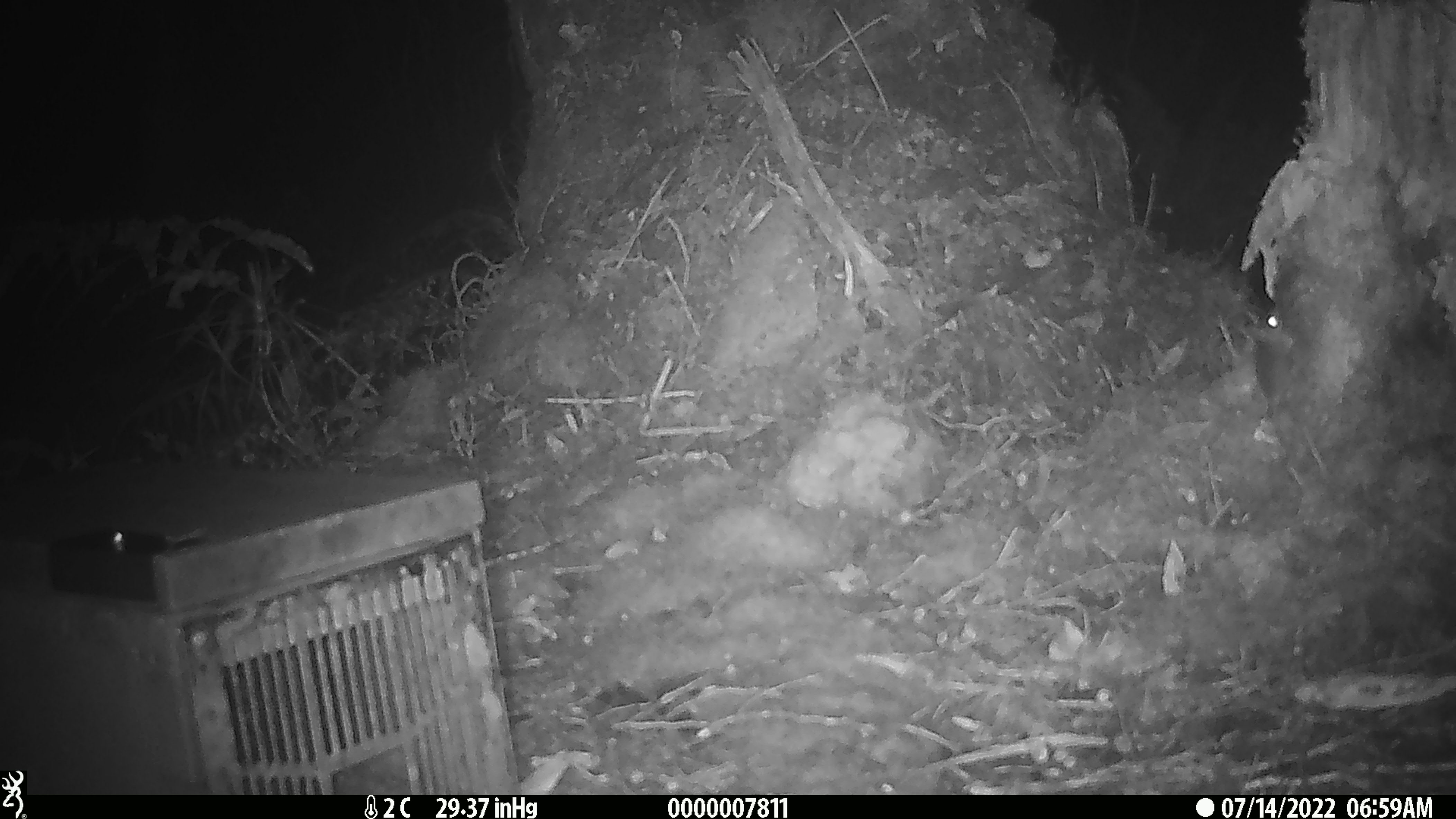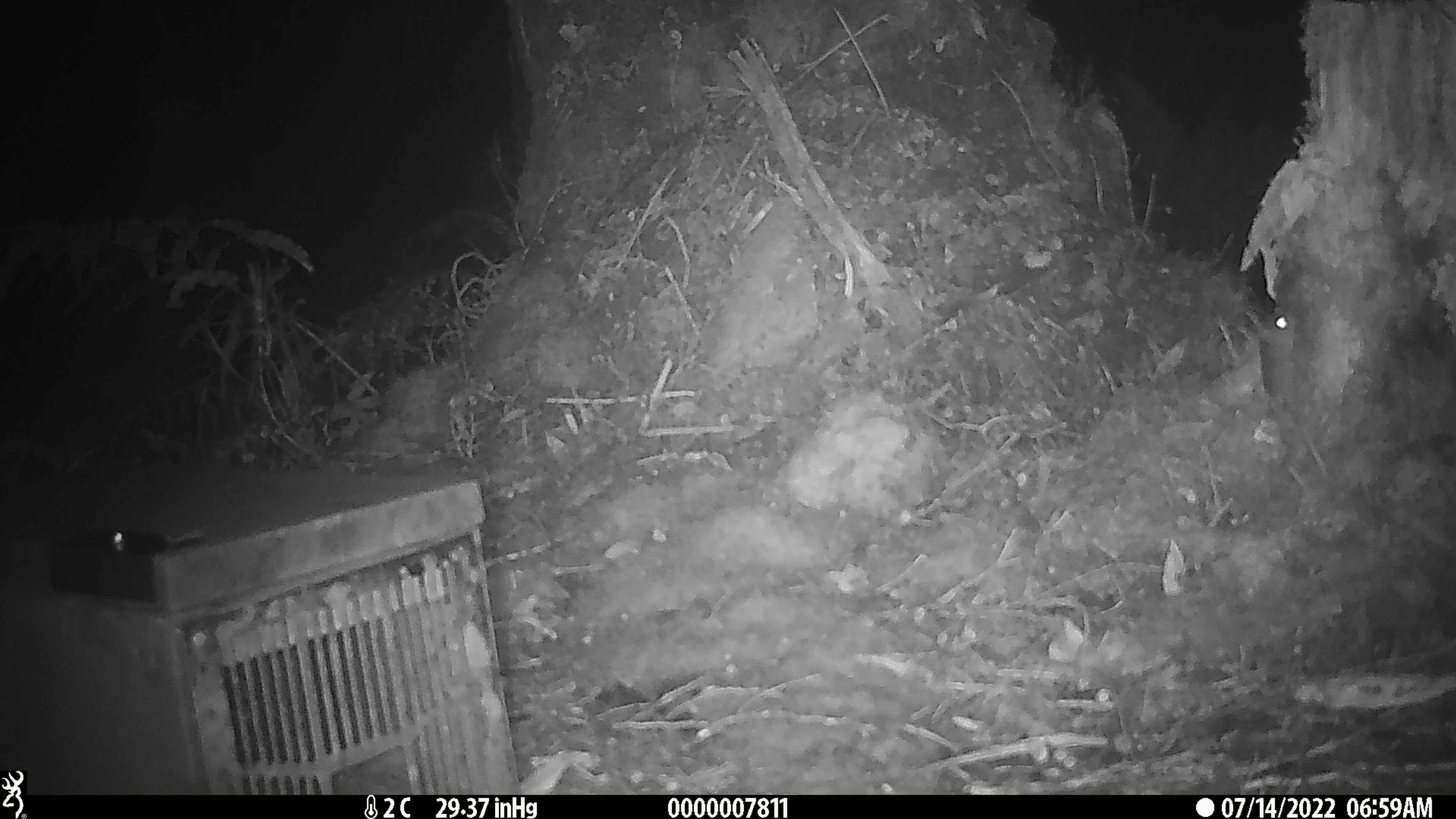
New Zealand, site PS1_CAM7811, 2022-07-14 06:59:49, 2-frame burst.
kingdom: Animalia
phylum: Chordata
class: Mammalia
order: Rodentia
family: Muridae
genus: Mus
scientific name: Mus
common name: mouse